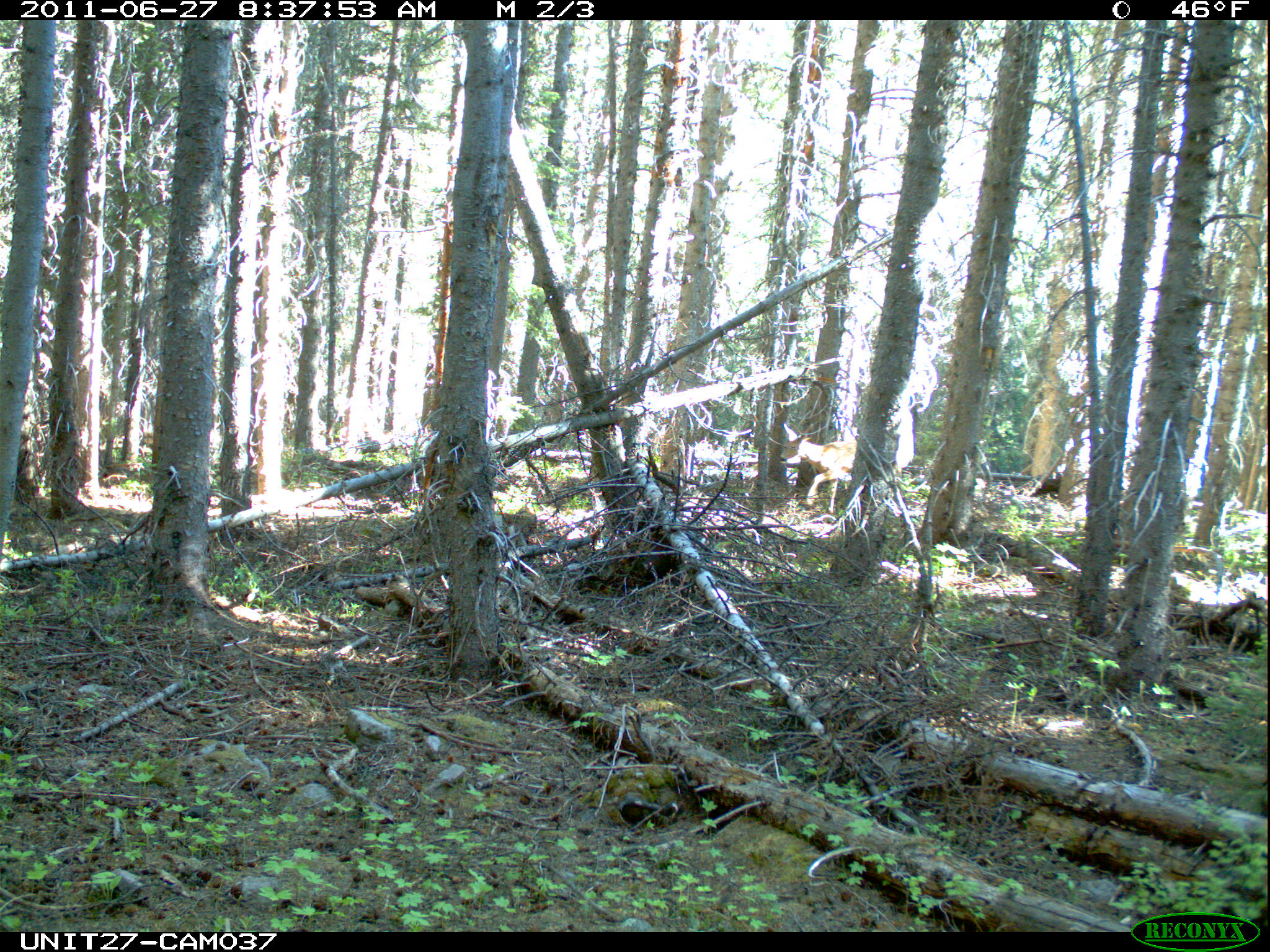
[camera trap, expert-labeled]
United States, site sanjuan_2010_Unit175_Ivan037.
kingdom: Animalia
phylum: Chordata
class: Mammalia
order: Artiodactyla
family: Cervidae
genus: Odocoileus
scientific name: Odocoileus hemionus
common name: mule deer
Odocoileus hemionus (mule deer).